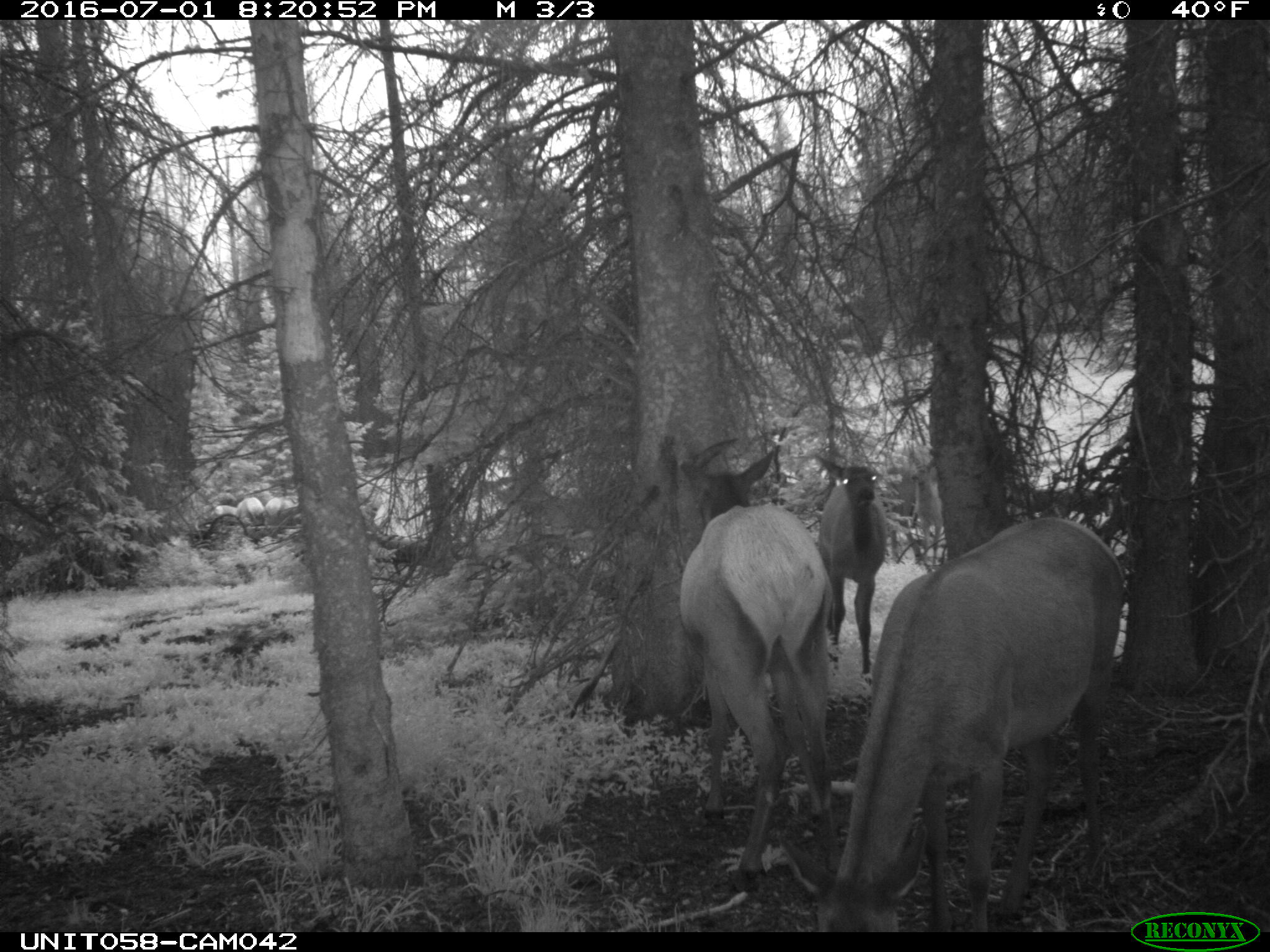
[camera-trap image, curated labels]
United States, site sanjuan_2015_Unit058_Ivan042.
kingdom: Animalia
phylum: Chordata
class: Mammalia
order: Artiodactyla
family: Cervidae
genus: Cervus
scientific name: Cervus elaphus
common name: red deer